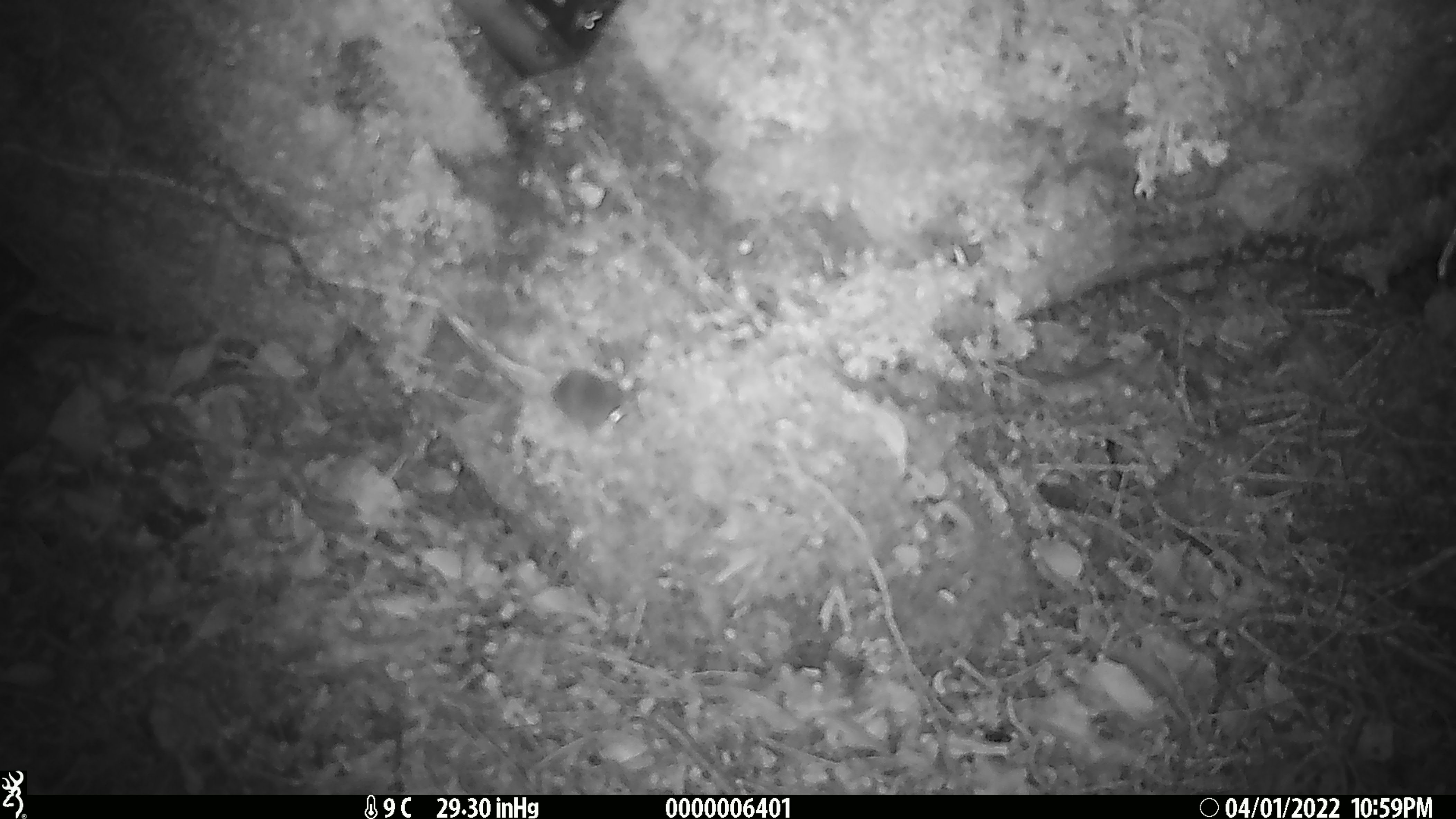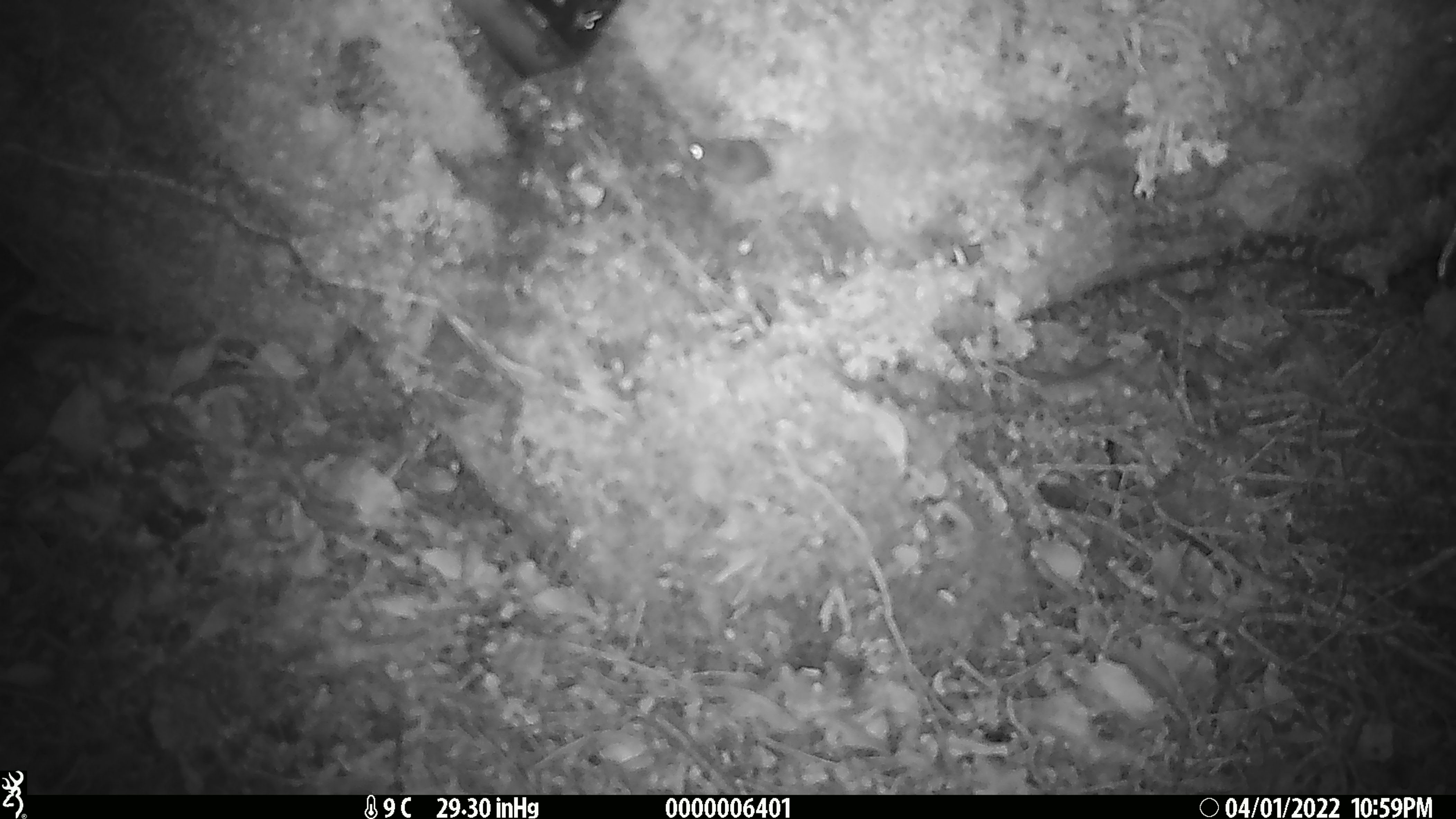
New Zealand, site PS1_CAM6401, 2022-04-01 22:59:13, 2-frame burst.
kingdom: Animalia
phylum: Chordata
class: Mammalia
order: Rodentia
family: Muridae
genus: Mus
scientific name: Mus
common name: mouse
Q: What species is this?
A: Mouse (Mus).